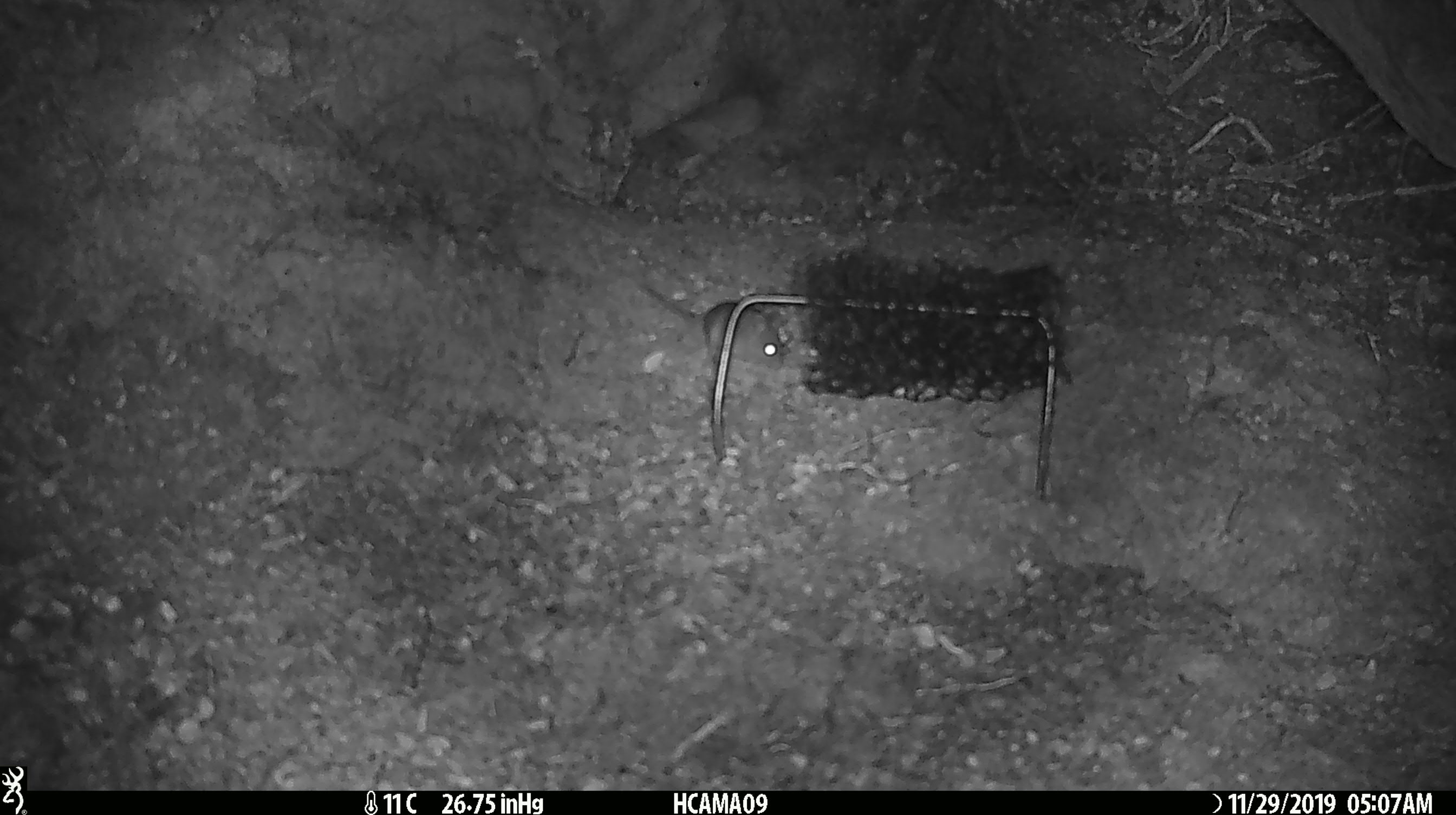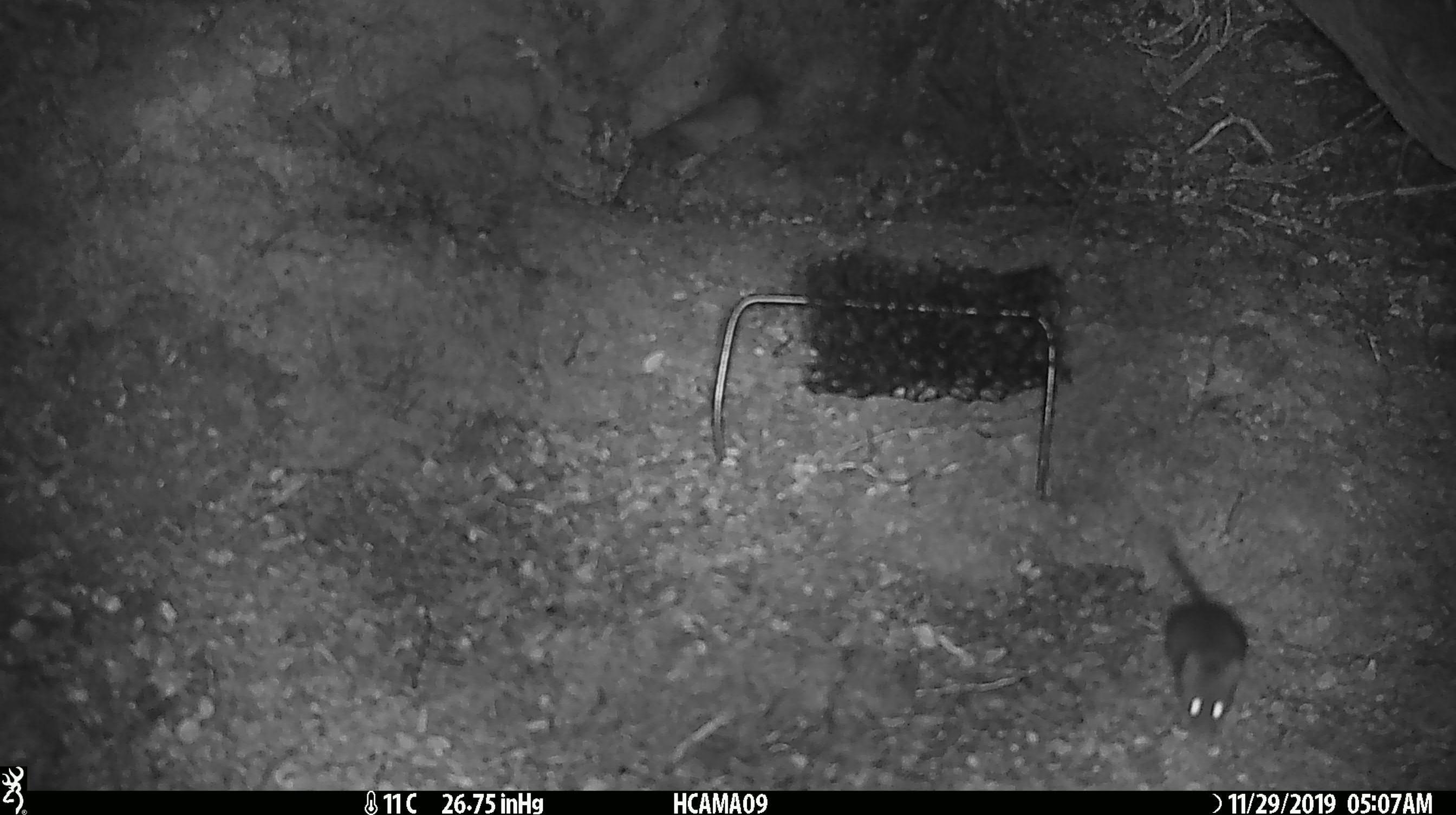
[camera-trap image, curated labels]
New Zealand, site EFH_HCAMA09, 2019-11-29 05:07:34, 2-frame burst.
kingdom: Animalia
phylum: Chordata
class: Mammalia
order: Rodentia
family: Muridae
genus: Mus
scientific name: Mus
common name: mouse